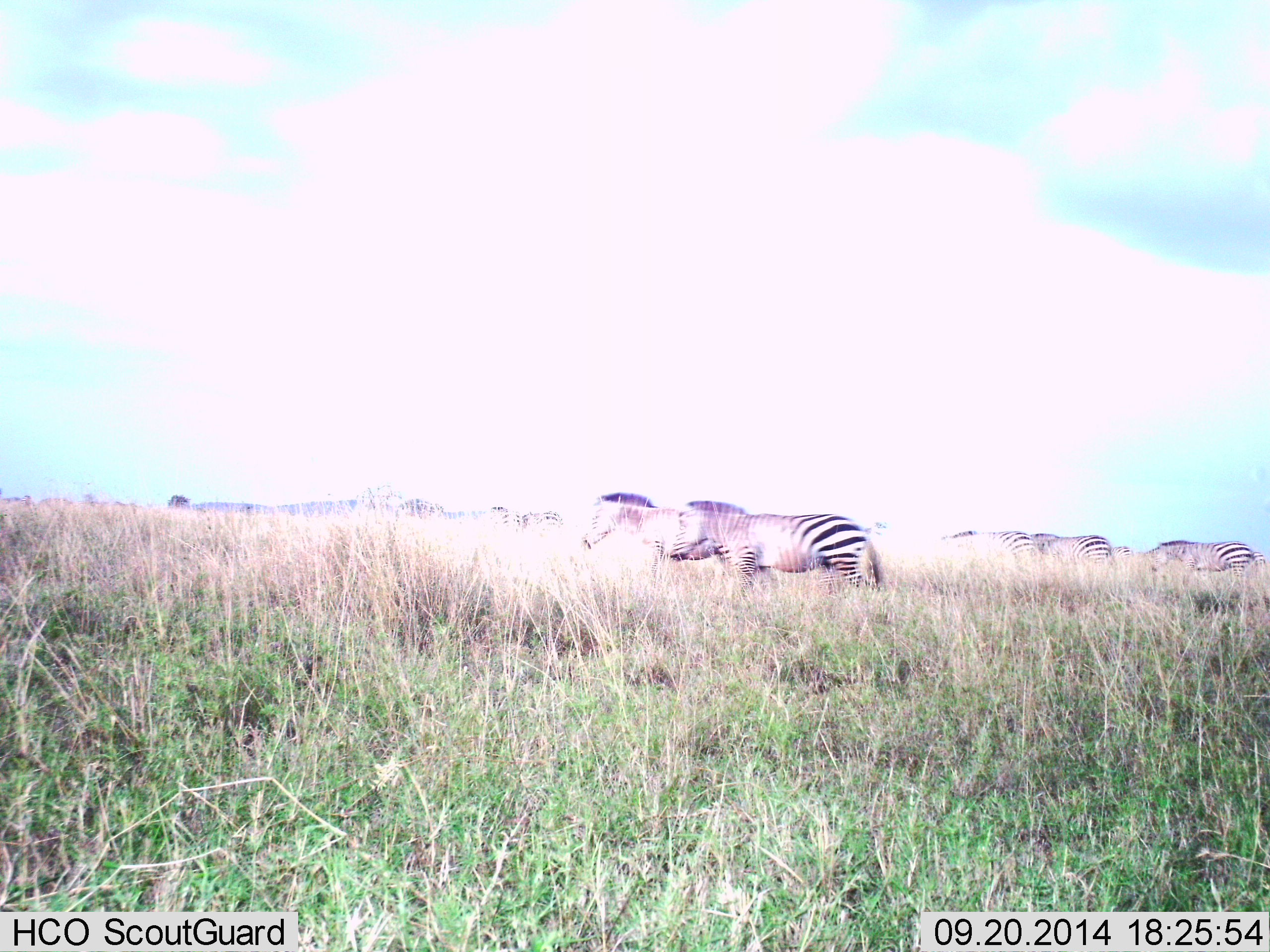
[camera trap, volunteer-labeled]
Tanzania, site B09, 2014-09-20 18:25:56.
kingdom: Animalia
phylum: Chordata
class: Mammalia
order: Perissodactyla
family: Equidae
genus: Equus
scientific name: Equus quagga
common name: plains zebra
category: zebra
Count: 5.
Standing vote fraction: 10%.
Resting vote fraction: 0%.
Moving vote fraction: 100%.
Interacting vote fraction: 0%.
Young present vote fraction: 0%.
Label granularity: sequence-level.